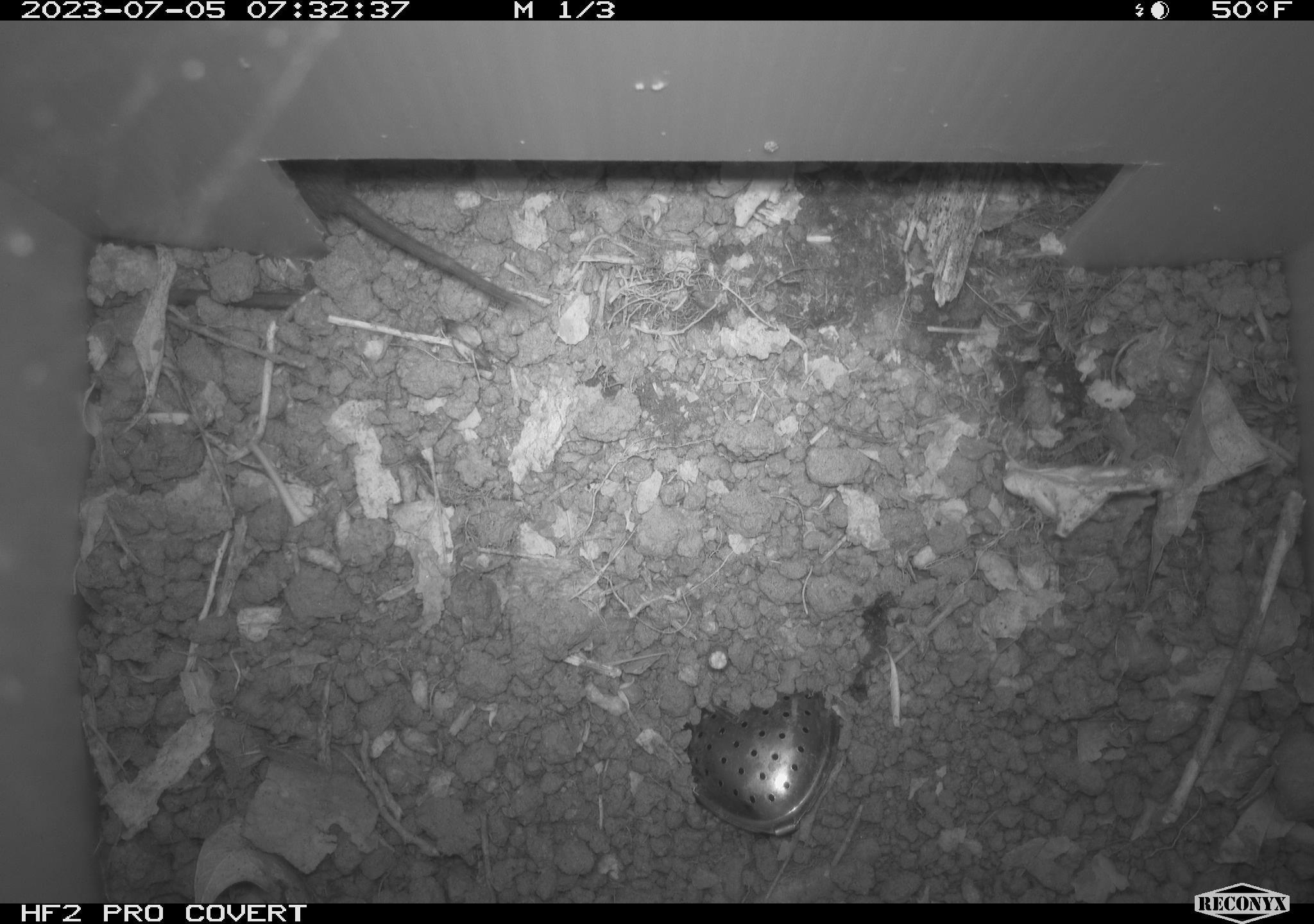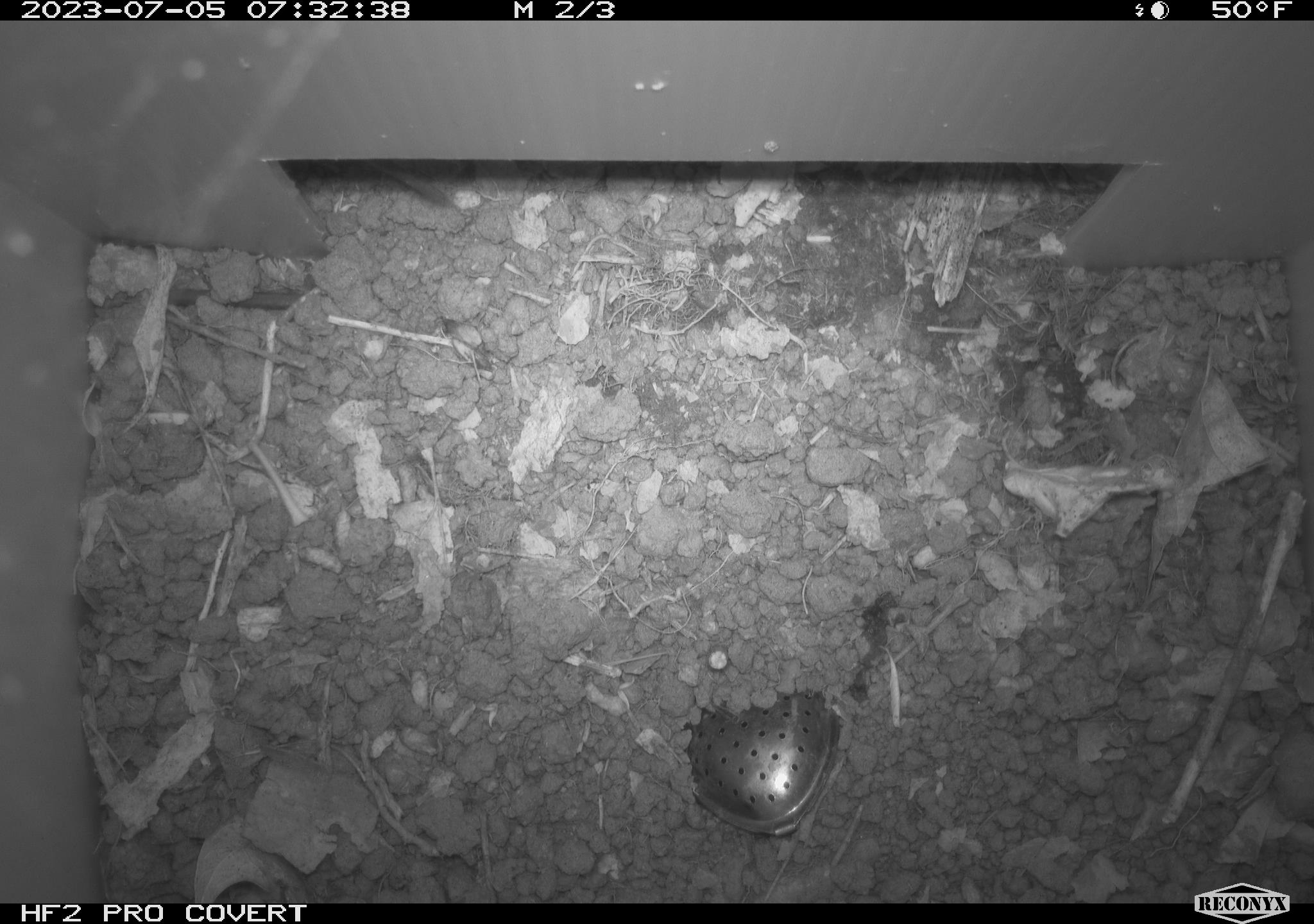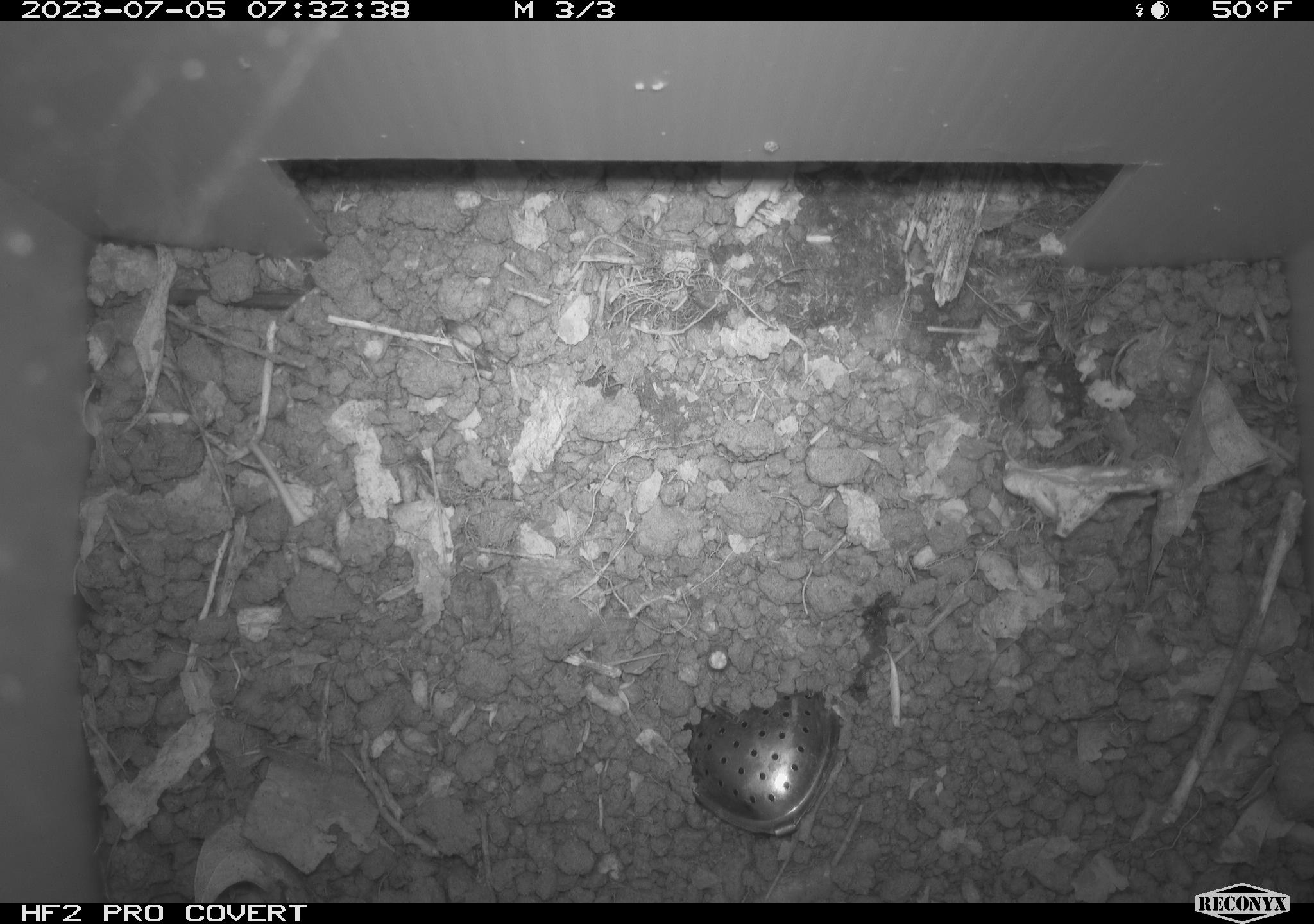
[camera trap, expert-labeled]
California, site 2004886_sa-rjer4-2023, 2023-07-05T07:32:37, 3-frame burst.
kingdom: Animalia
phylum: Chordata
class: Mammalia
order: Rodentia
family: Cricetidae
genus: Microtus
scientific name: Microtus californicus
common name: california vole